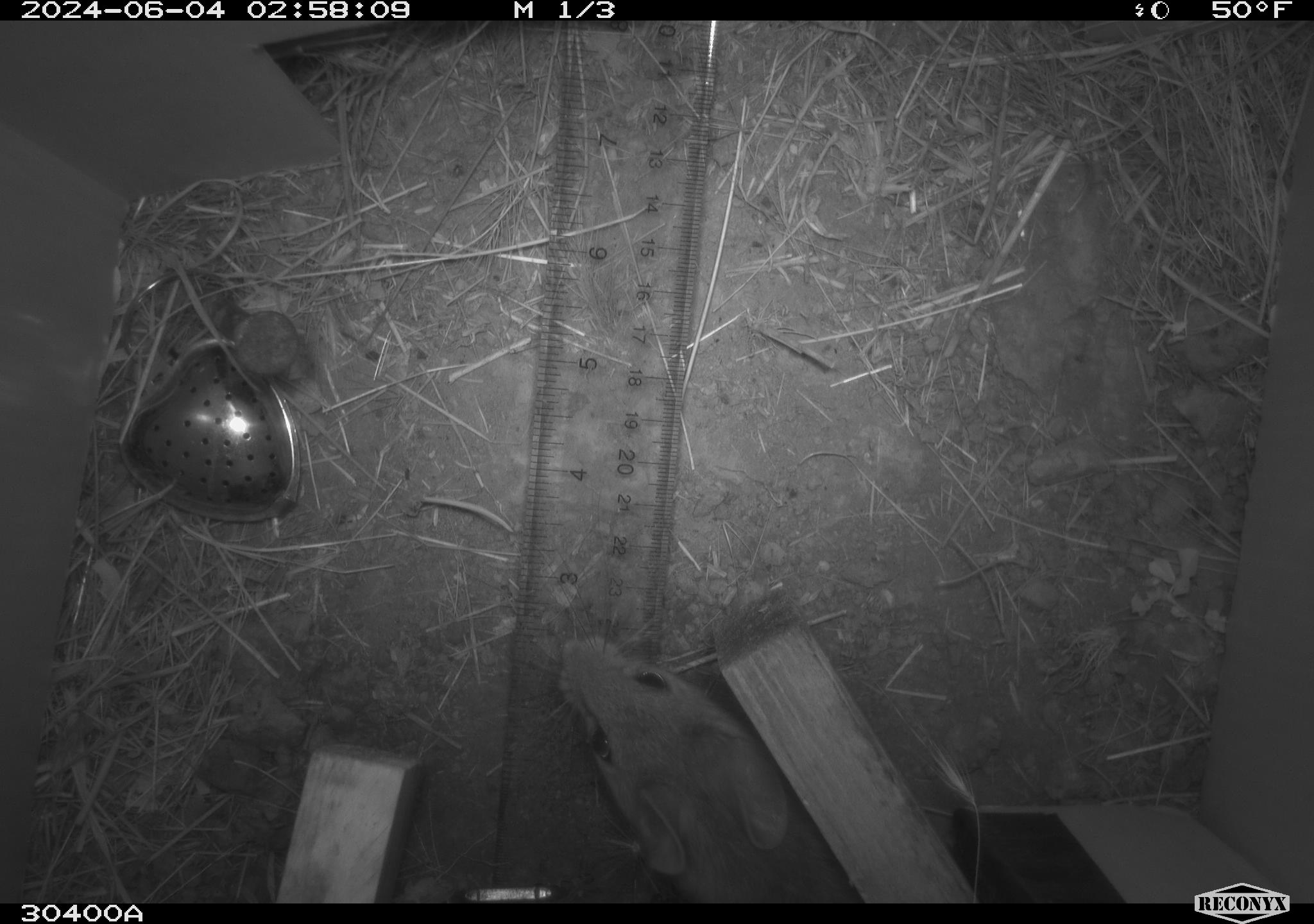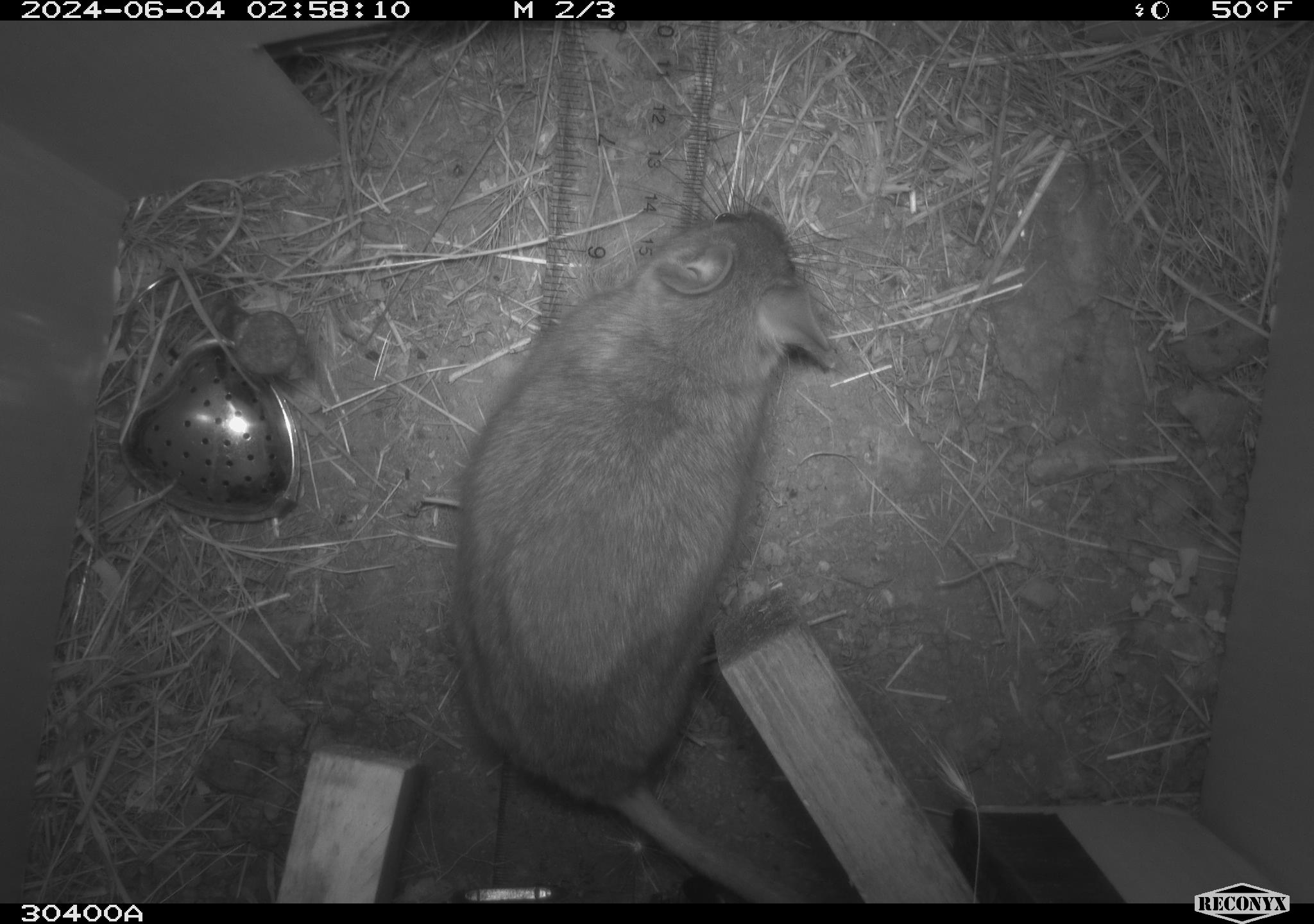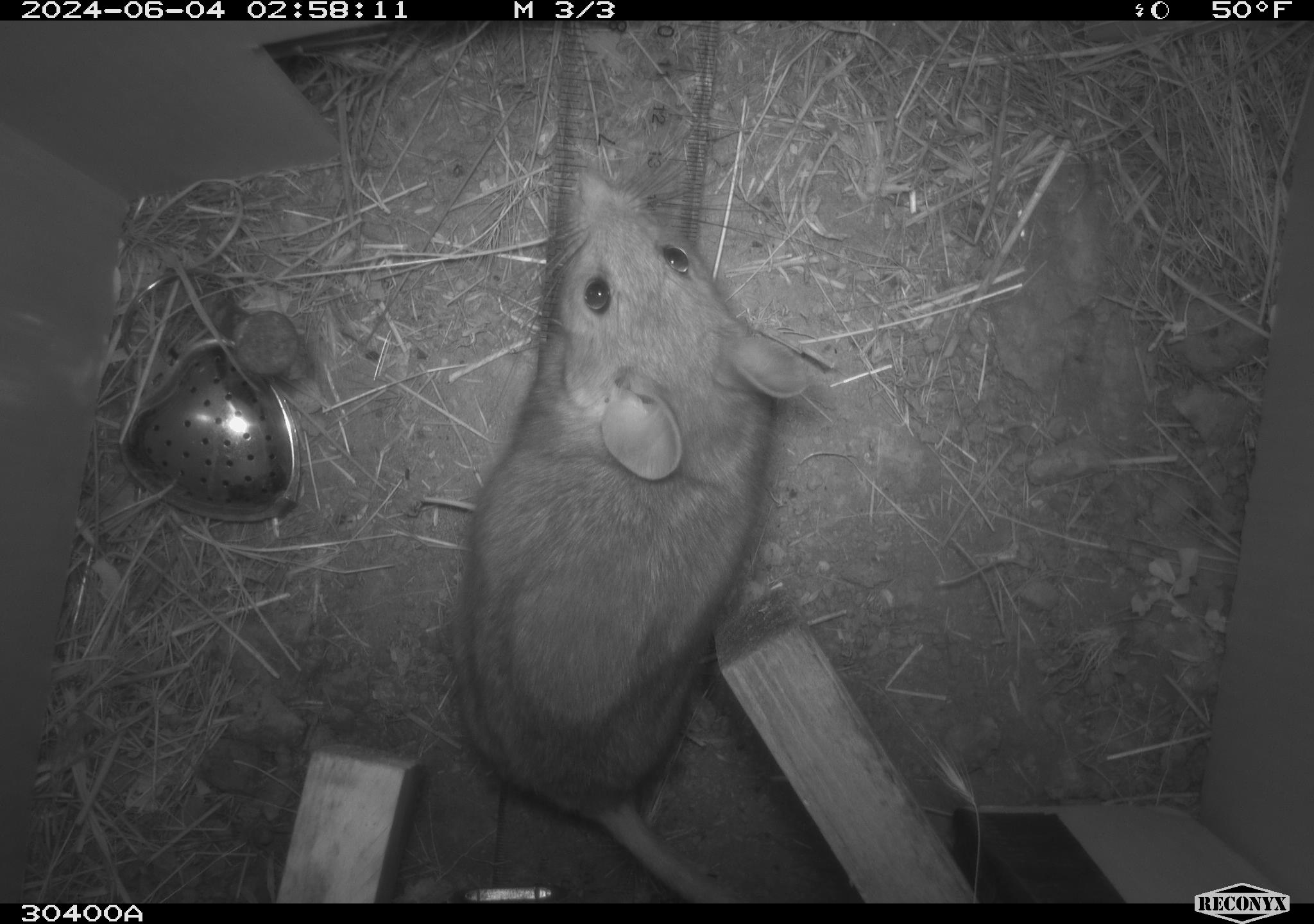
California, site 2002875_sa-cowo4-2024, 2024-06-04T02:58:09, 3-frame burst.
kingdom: Animalia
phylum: Chordata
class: Mammalia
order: Rodentia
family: Cricetidae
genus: Neotoma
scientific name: Neotoma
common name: pack rat or woodrat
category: neotoma species